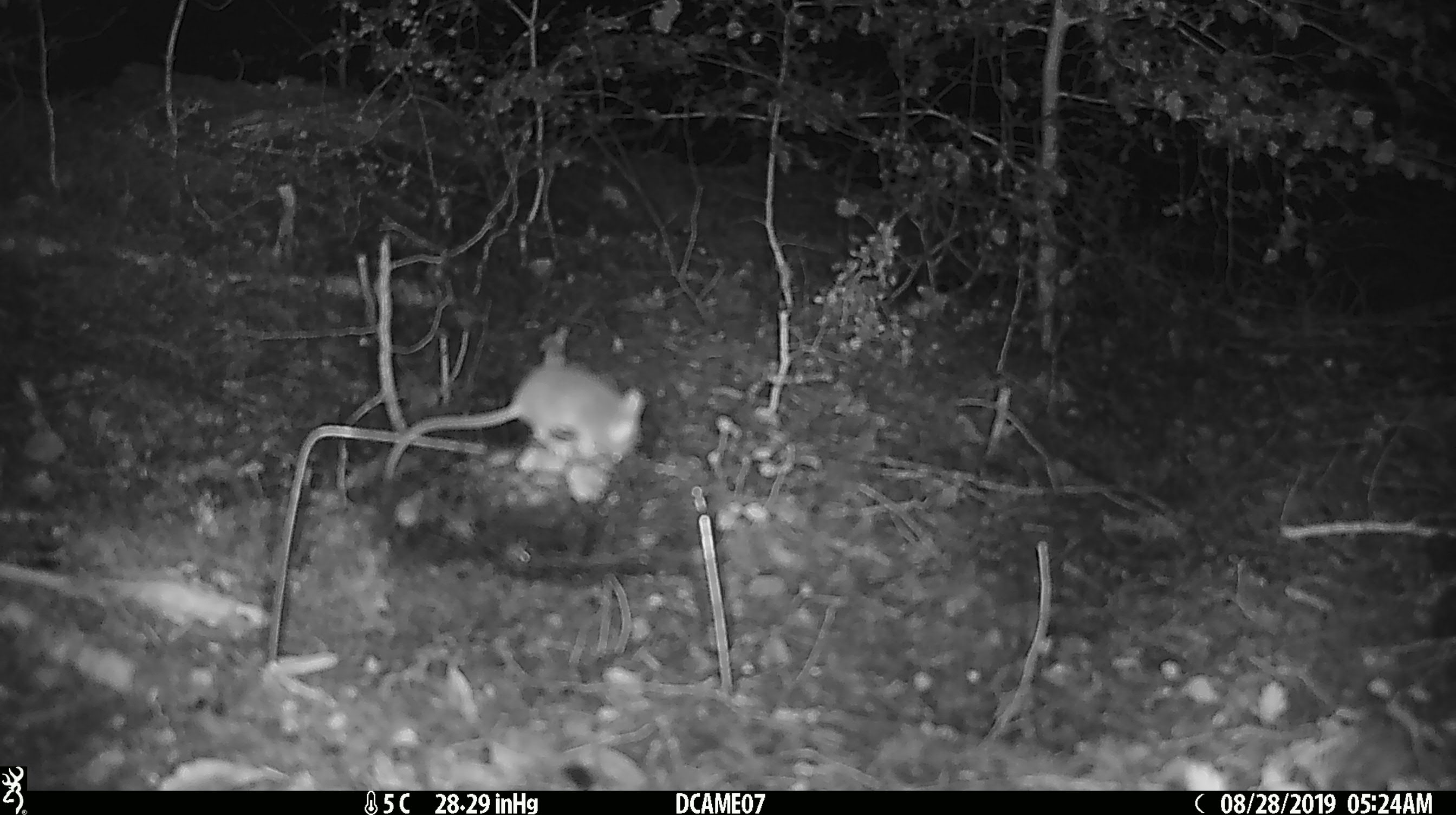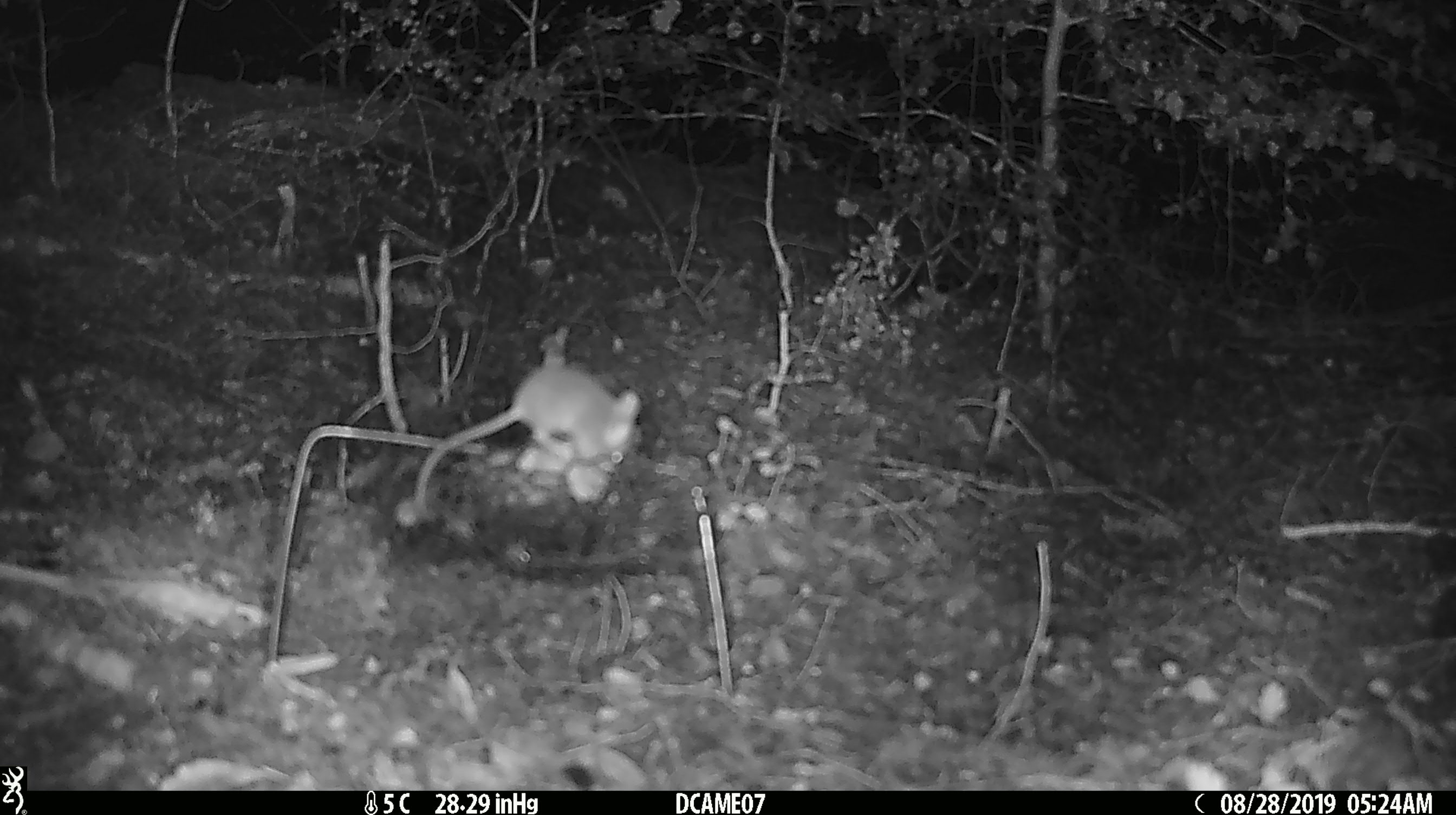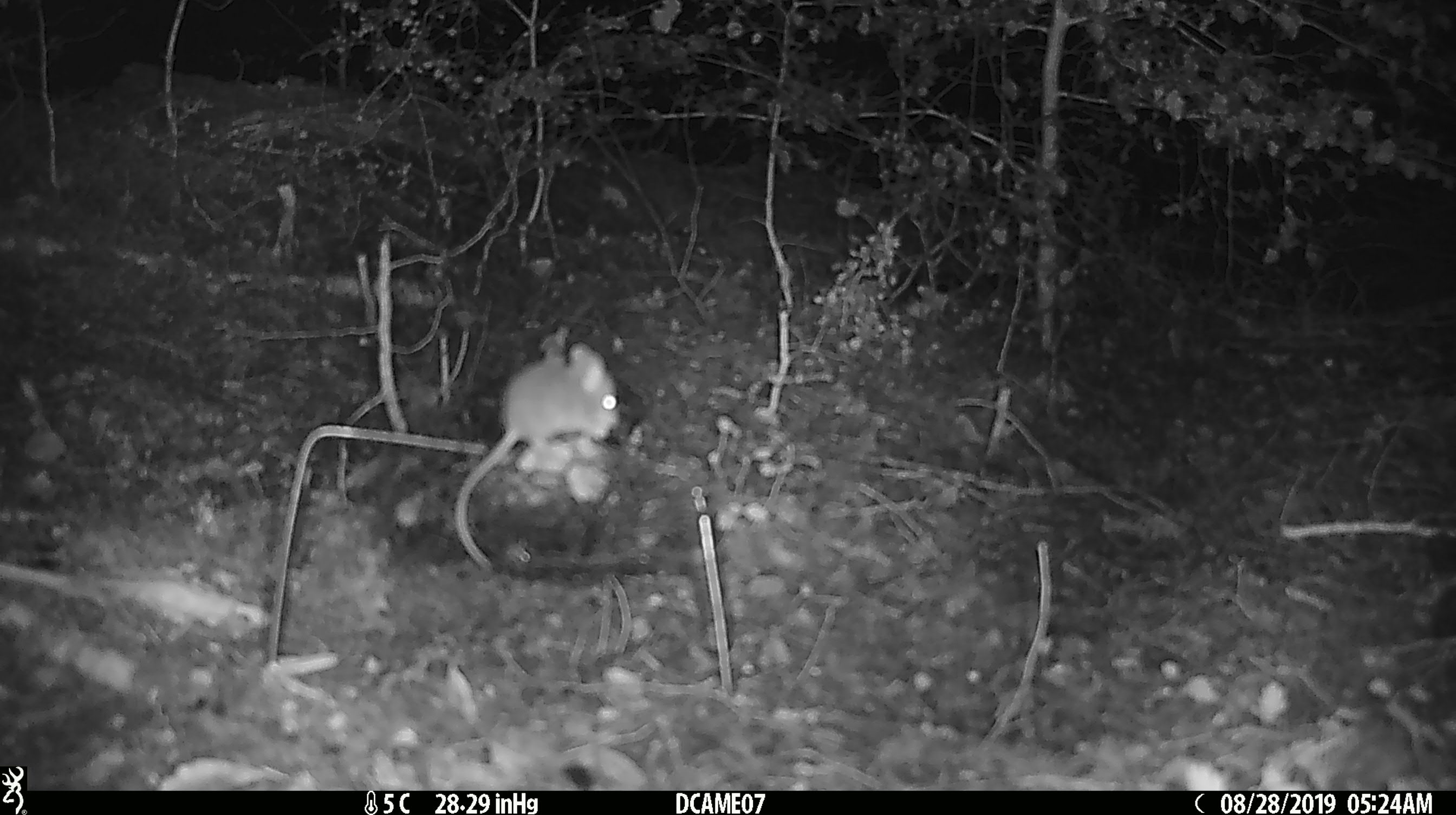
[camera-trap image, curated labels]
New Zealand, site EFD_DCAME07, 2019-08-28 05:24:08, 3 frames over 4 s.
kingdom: Animalia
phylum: Chordata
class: Mammalia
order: Rodentia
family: Muridae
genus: Mus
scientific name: Mus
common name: mouse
Mouse (Mus).